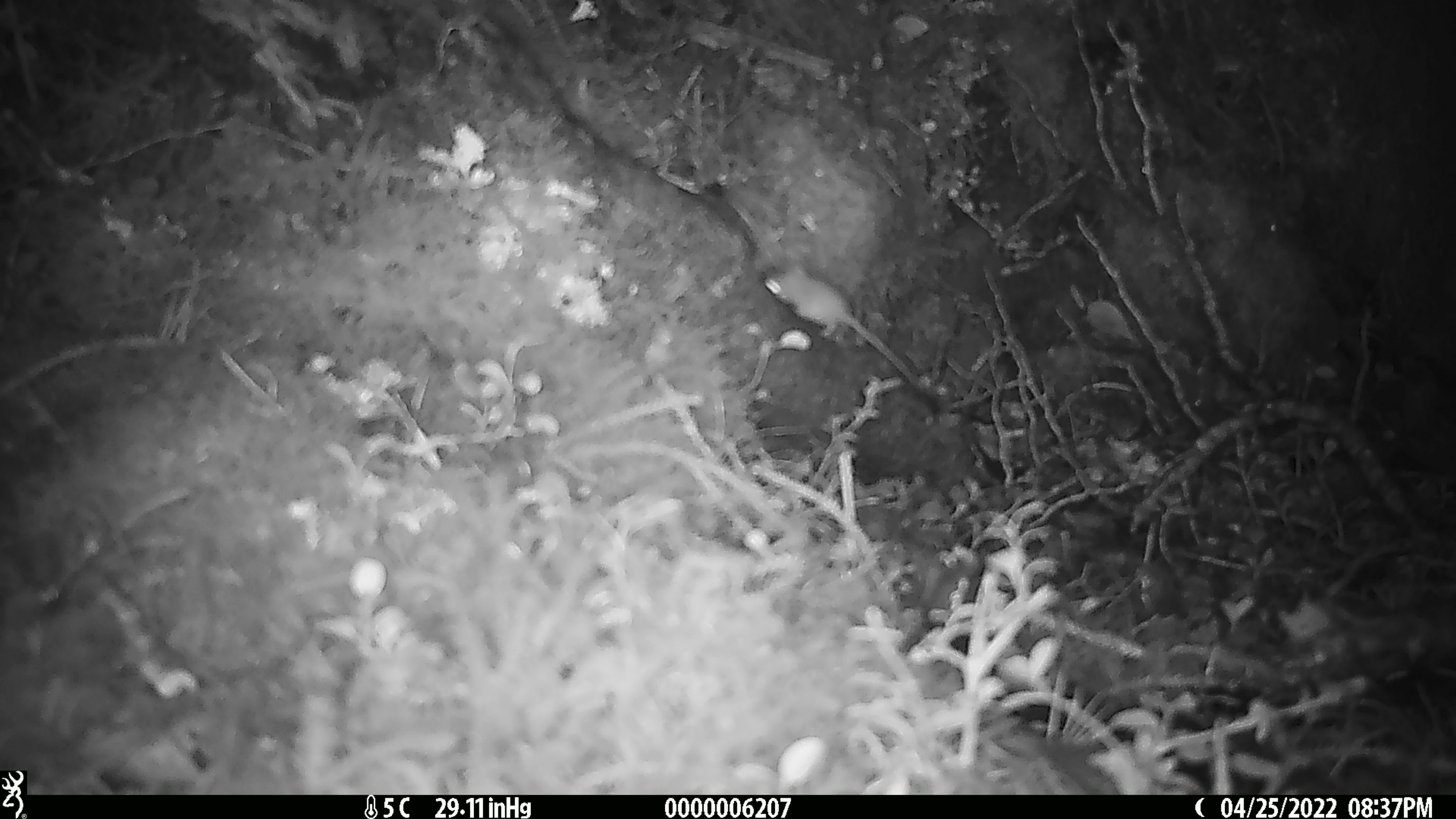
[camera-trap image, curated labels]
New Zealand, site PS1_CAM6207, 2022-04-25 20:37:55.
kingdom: Animalia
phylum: Chordata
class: Mammalia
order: Rodentia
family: Muridae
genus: Mus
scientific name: Mus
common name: mouse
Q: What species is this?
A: Mouse (Mus).